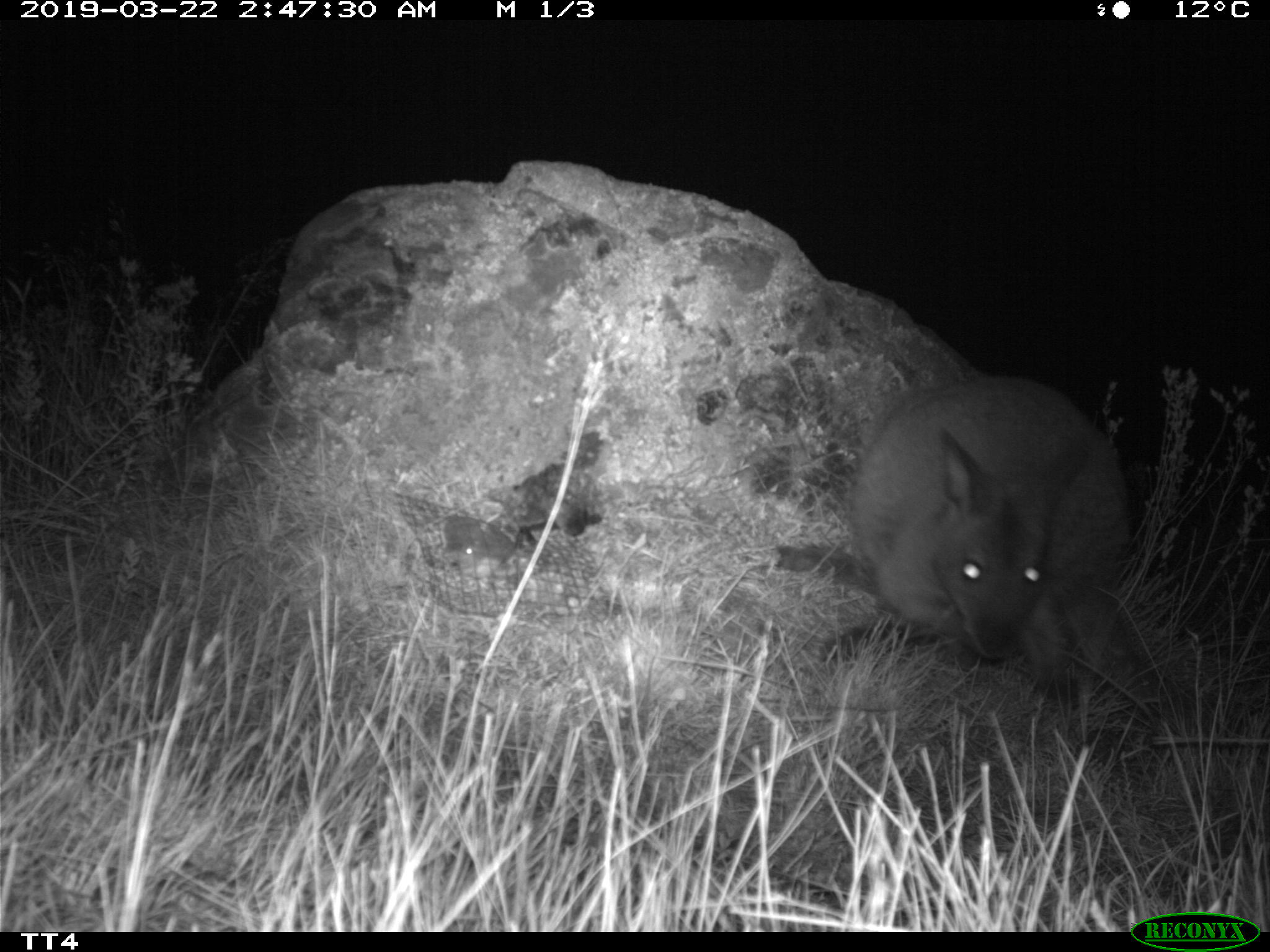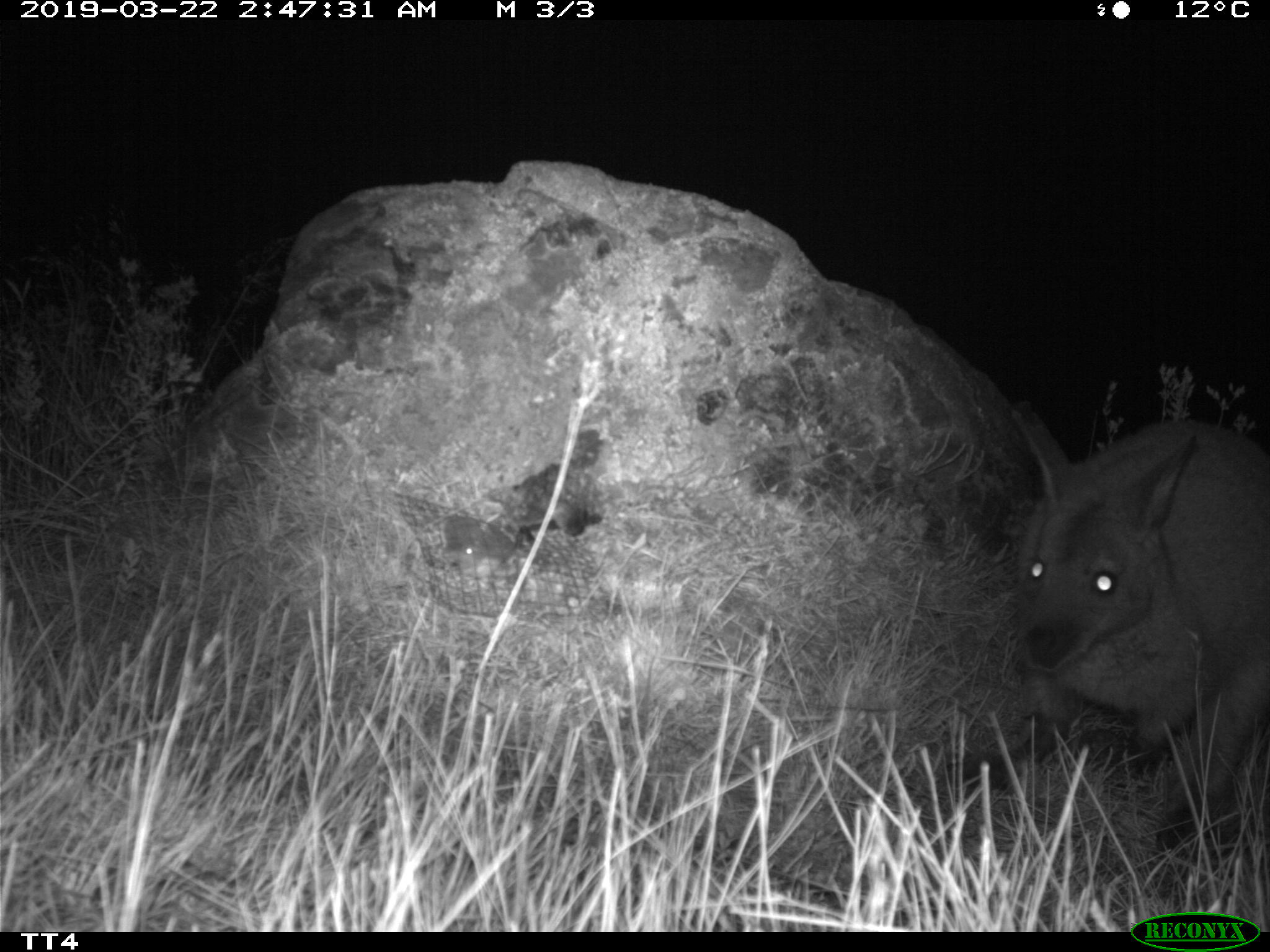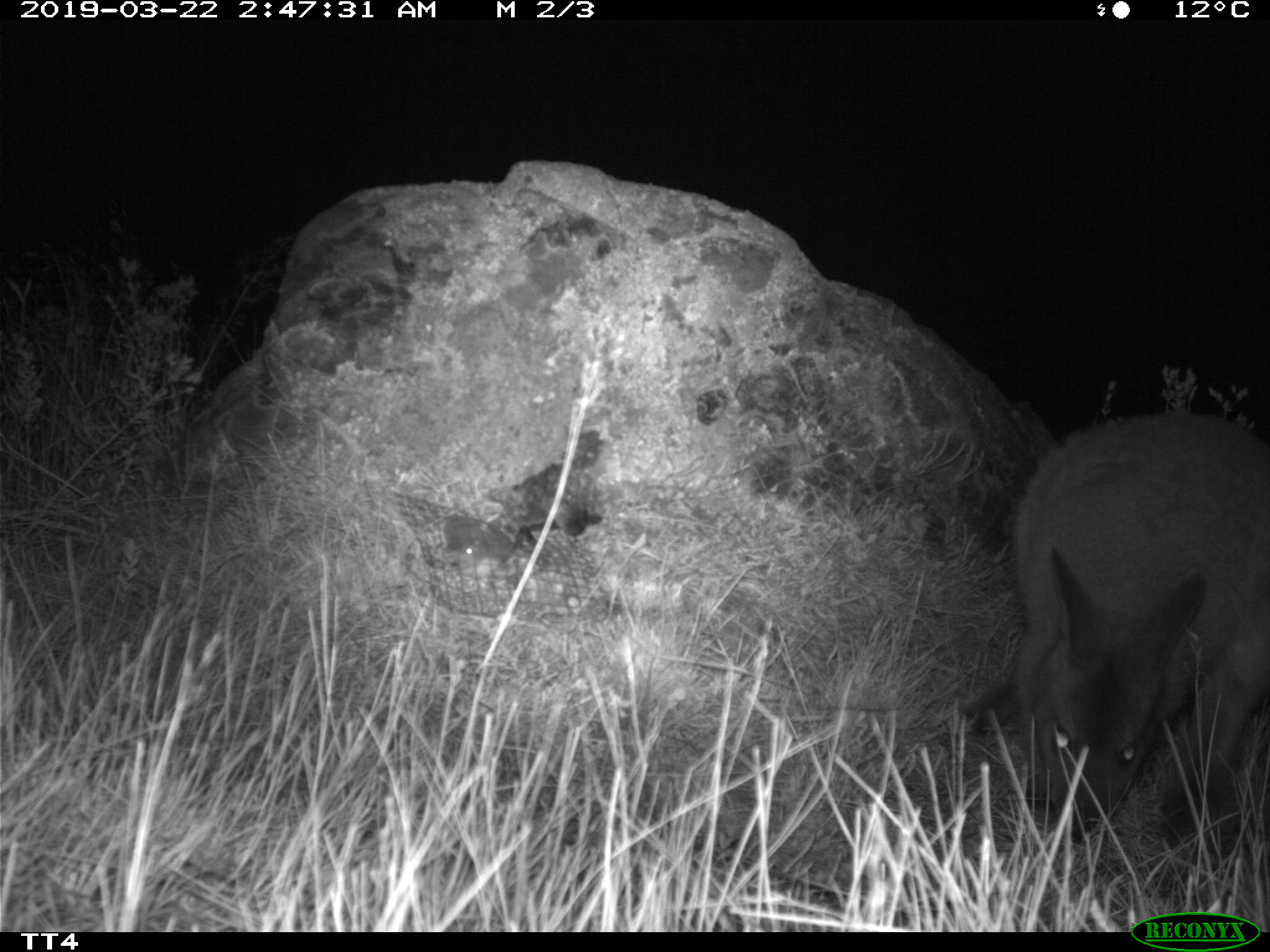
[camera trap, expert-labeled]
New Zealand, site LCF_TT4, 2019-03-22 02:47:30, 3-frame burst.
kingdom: Animalia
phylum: Chordata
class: Mammalia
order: Diprotodontia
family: Macropodidae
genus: Notamacropus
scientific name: Notamacropus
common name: wallaby